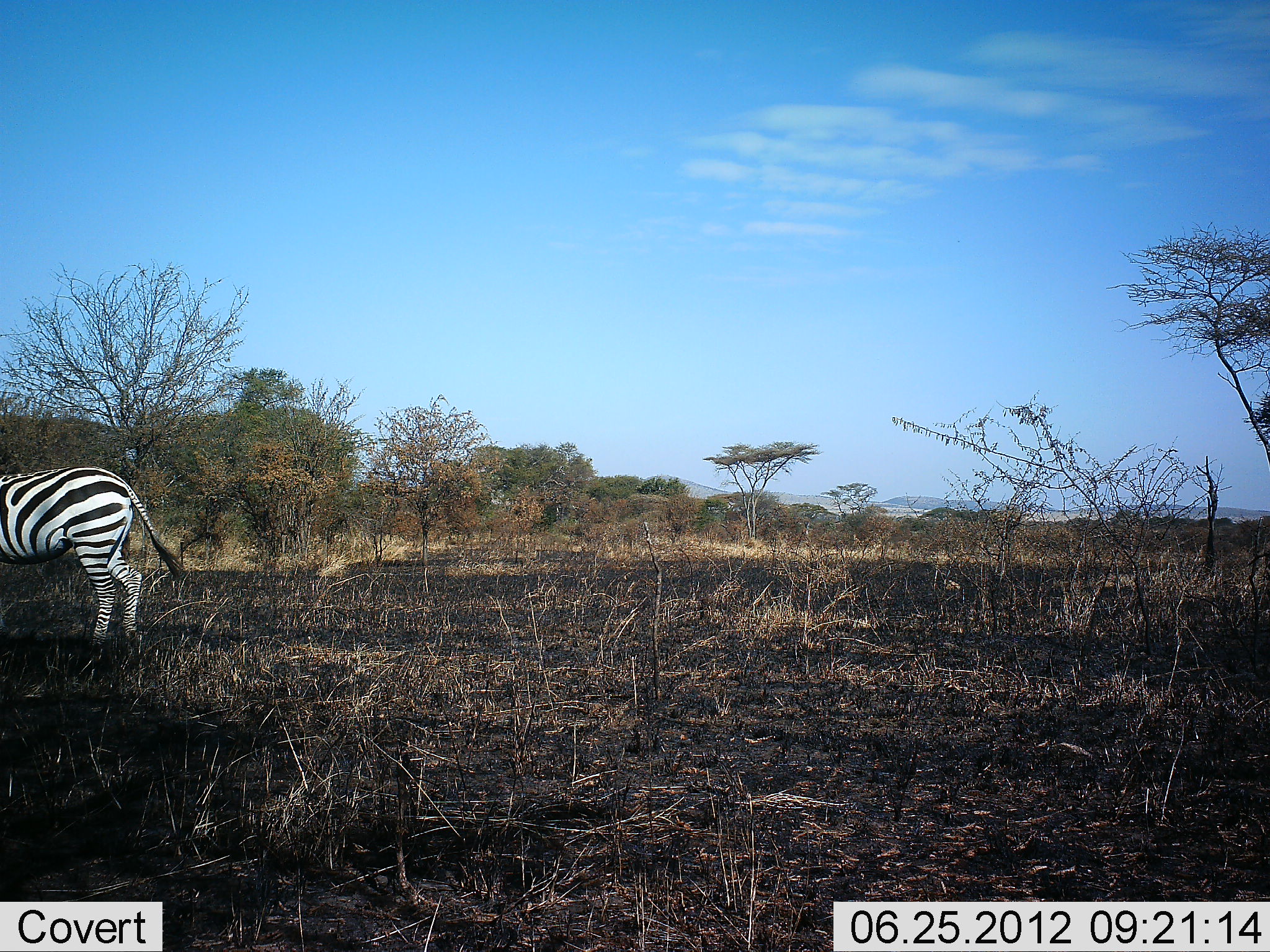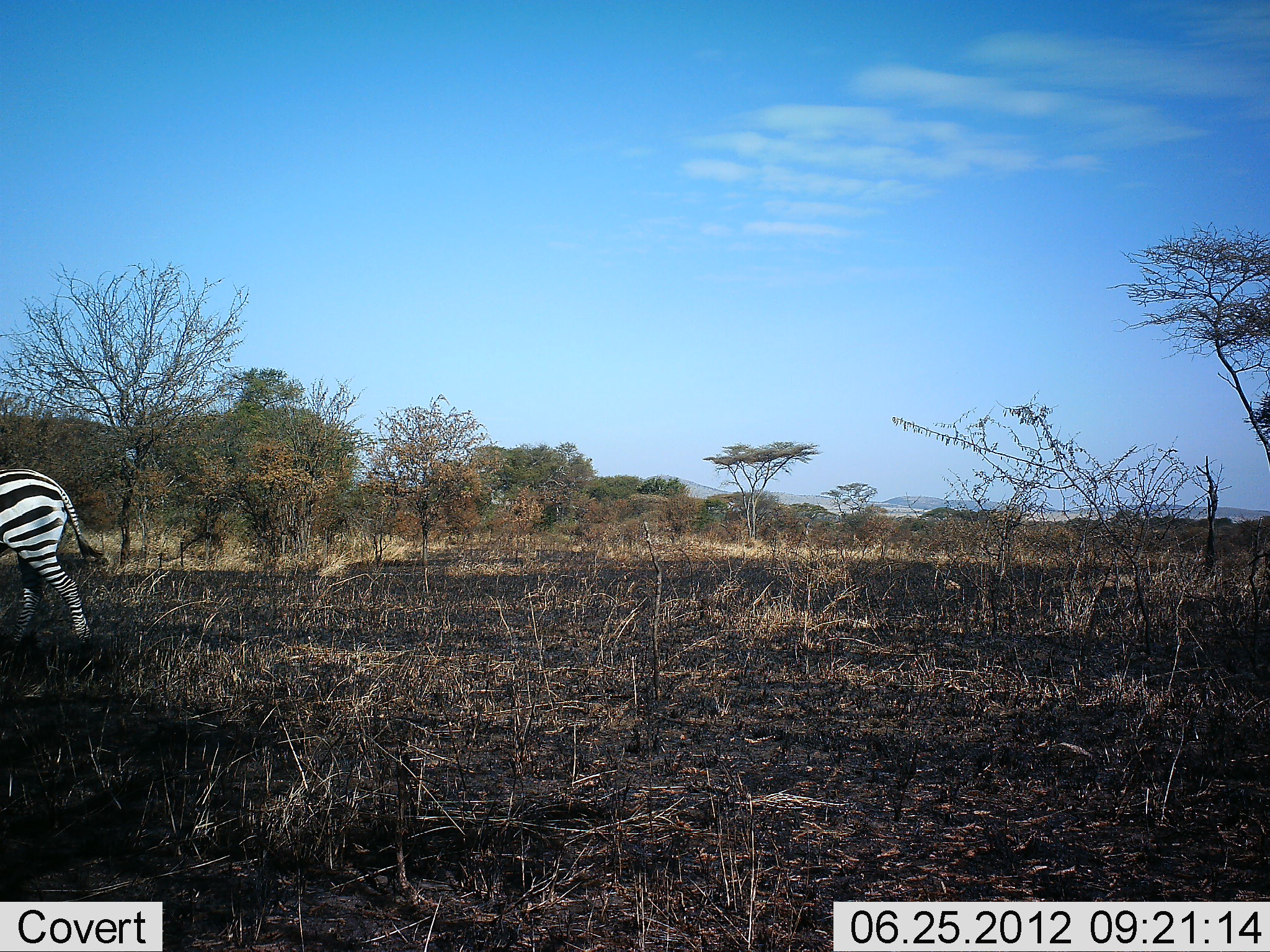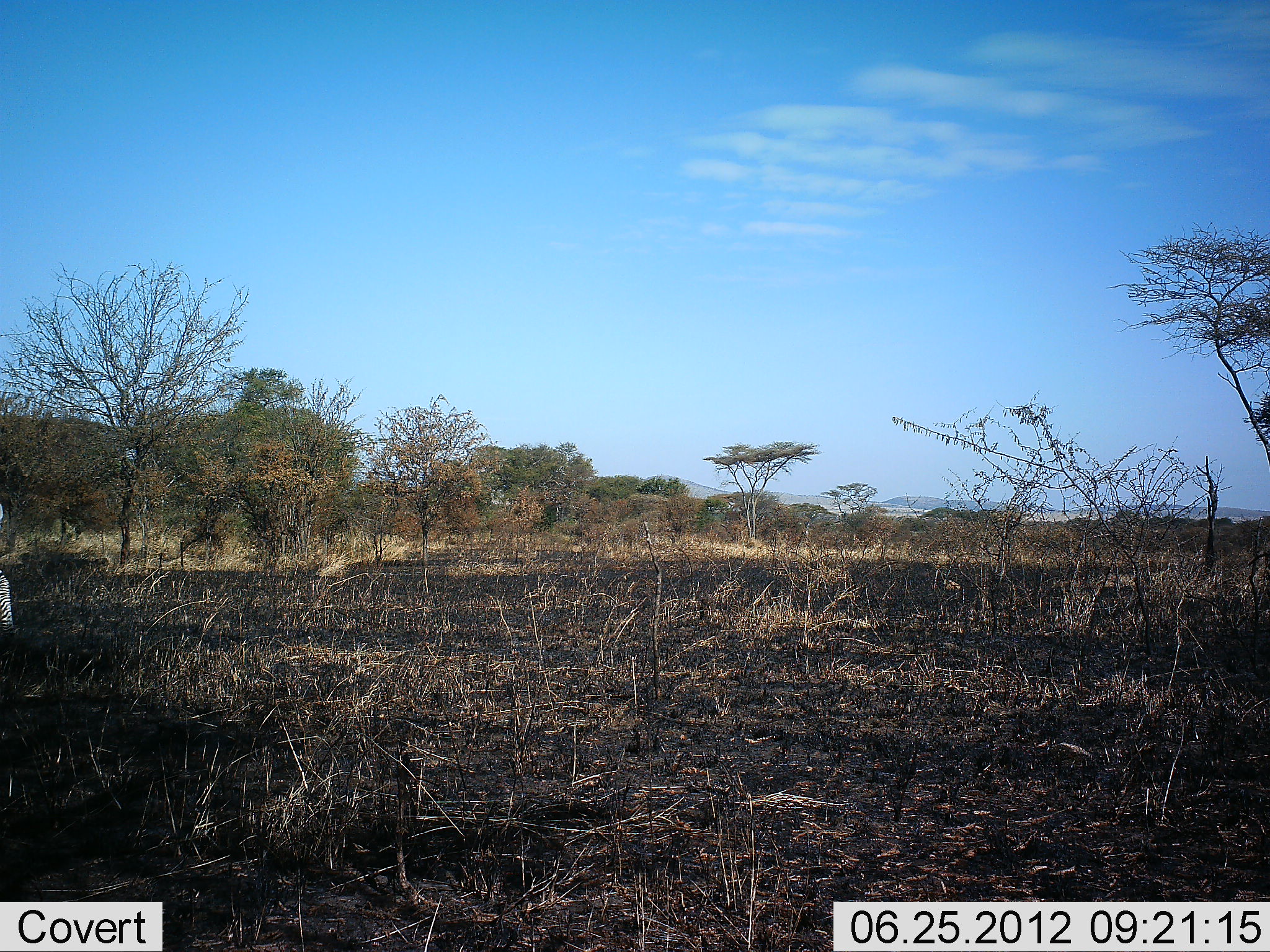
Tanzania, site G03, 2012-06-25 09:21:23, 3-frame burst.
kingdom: Animalia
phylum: Chordata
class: Mammalia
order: Perissodactyla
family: Equidae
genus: Equus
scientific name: Equus quagga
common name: plains zebra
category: zebra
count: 1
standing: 0%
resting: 0%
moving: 100%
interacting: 0%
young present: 0%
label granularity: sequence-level